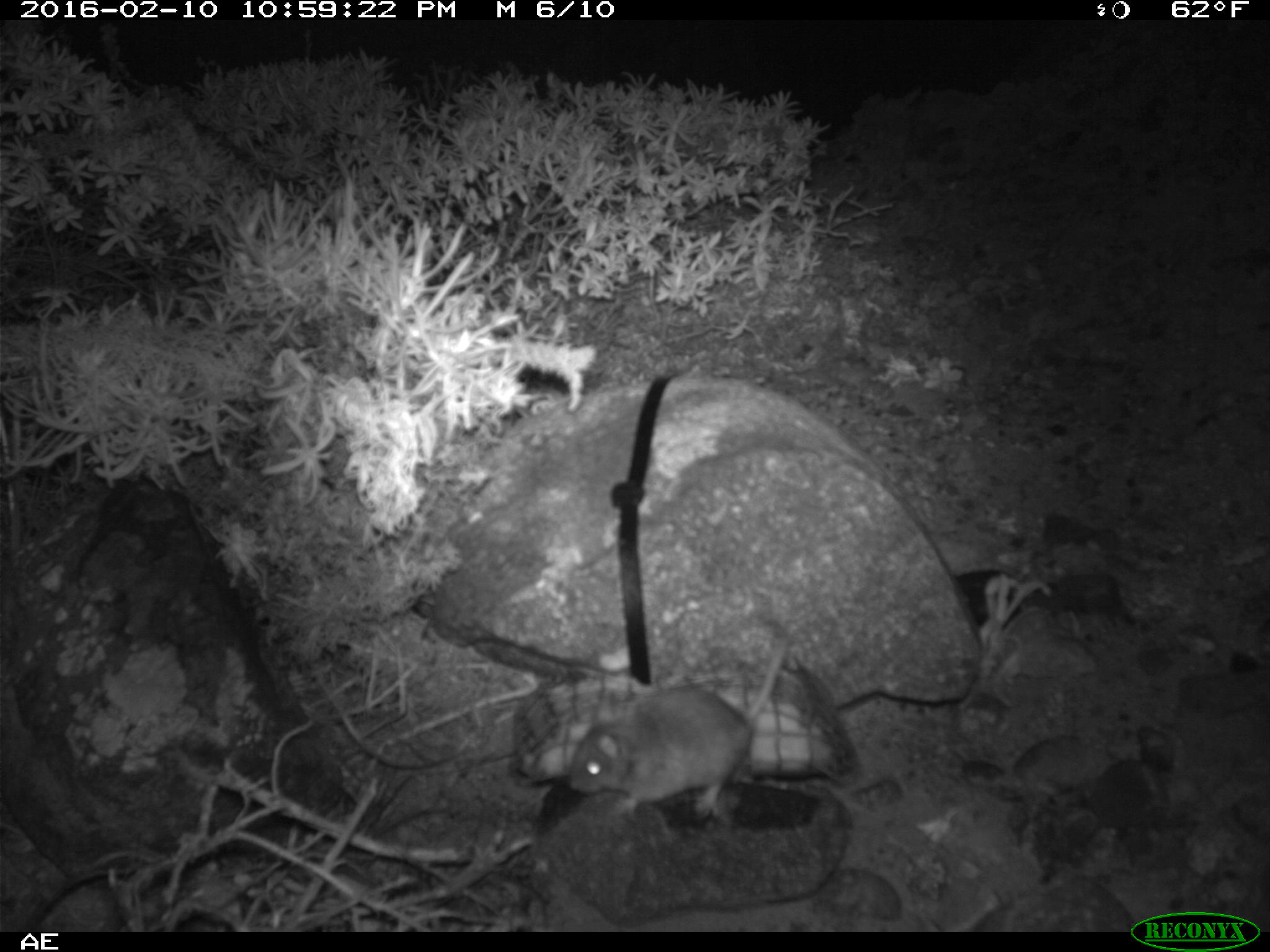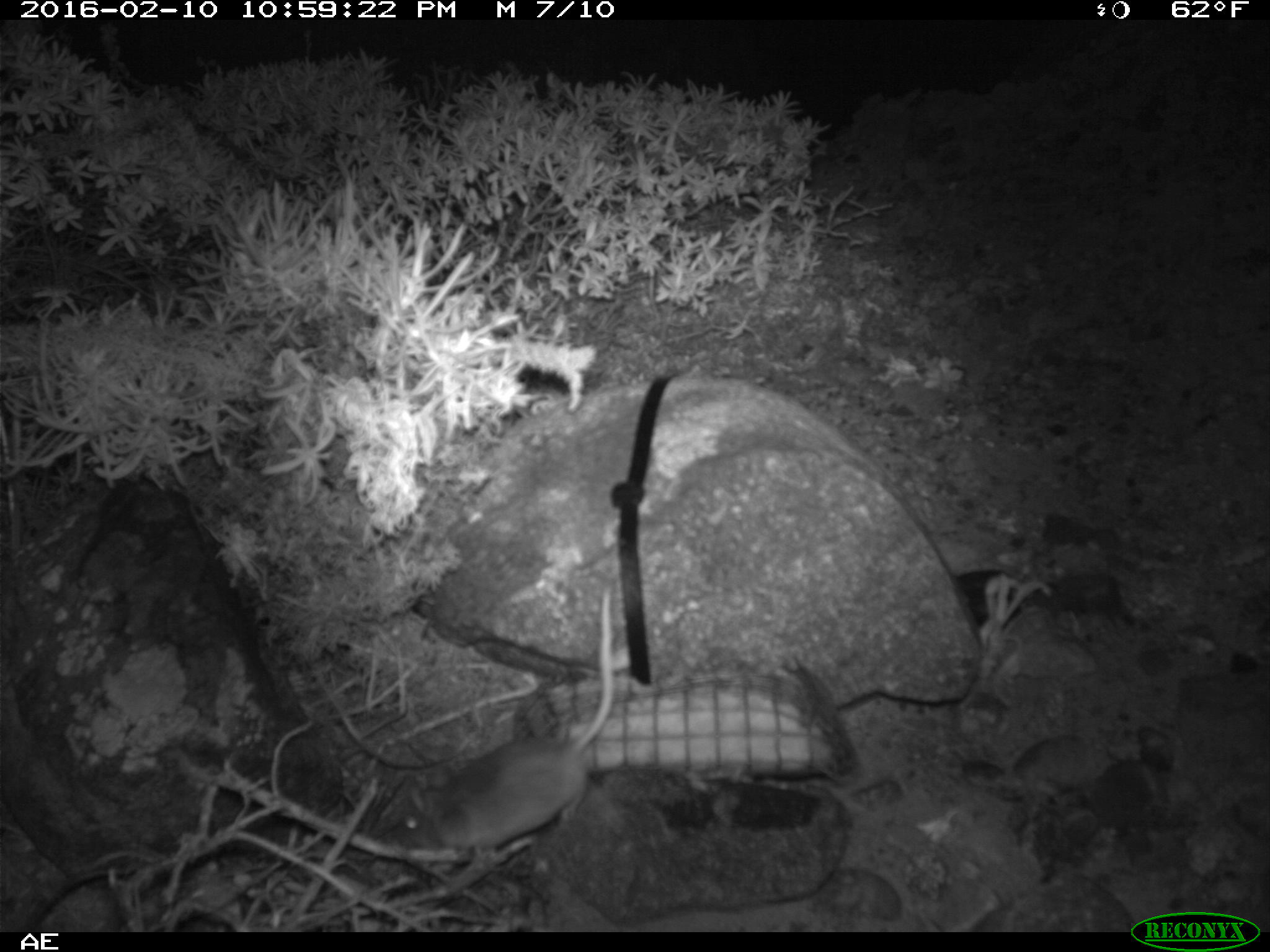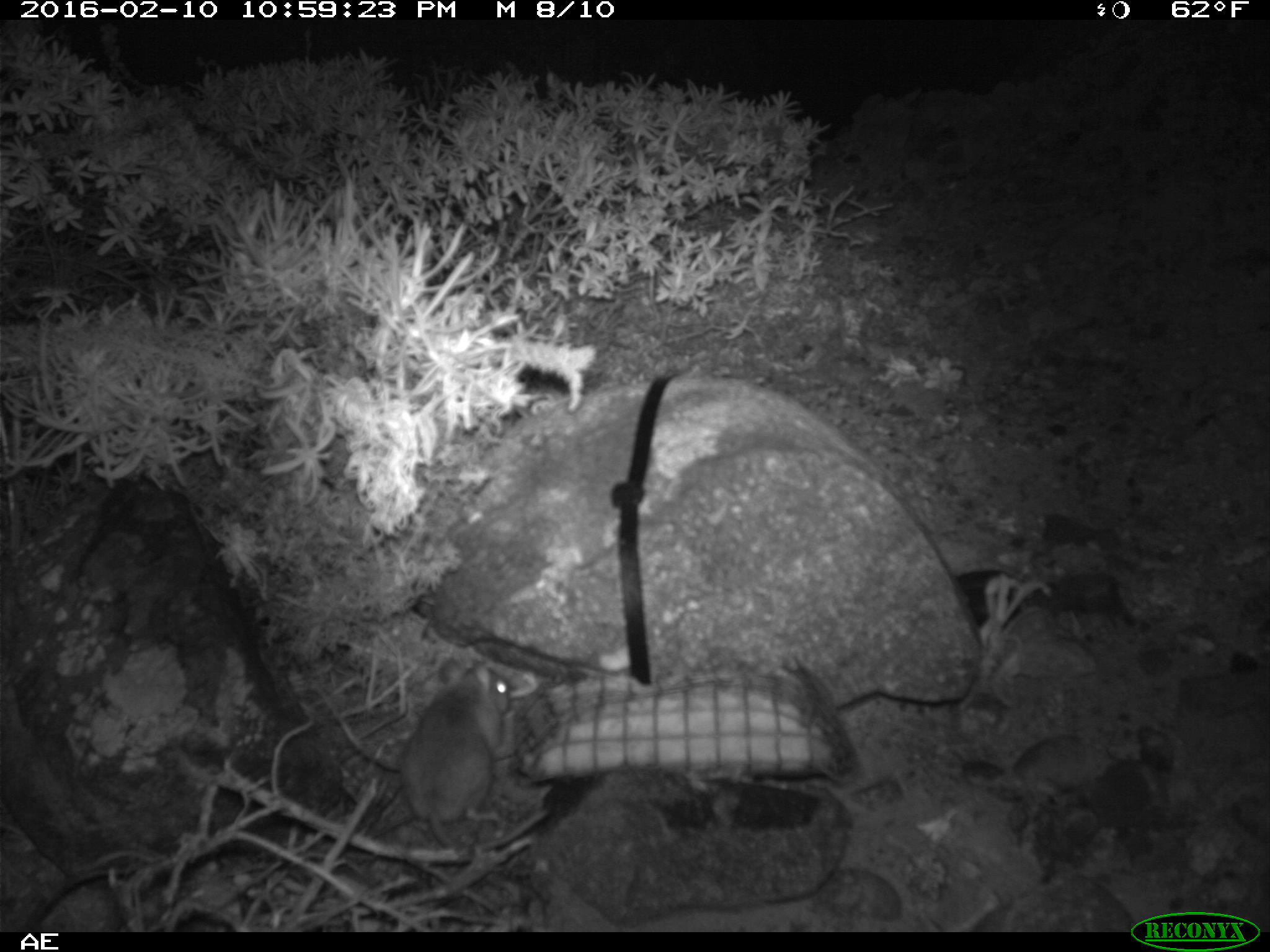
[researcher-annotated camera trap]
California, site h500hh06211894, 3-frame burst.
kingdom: Animalia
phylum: Chordata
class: Mammalia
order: Rodentia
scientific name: Rodentia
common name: rodent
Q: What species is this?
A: Rodent (Rodentia).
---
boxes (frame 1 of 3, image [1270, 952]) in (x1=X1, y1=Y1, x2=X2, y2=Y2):
rodent: (x1=569, y1=627, x2=794, y2=819)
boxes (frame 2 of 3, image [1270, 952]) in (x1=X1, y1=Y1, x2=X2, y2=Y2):
rodent: (x1=378, y1=581, x2=616, y2=875)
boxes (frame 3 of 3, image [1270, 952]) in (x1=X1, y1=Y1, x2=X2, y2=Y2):
rodent: (x1=397, y1=658, x2=549, y2=852)